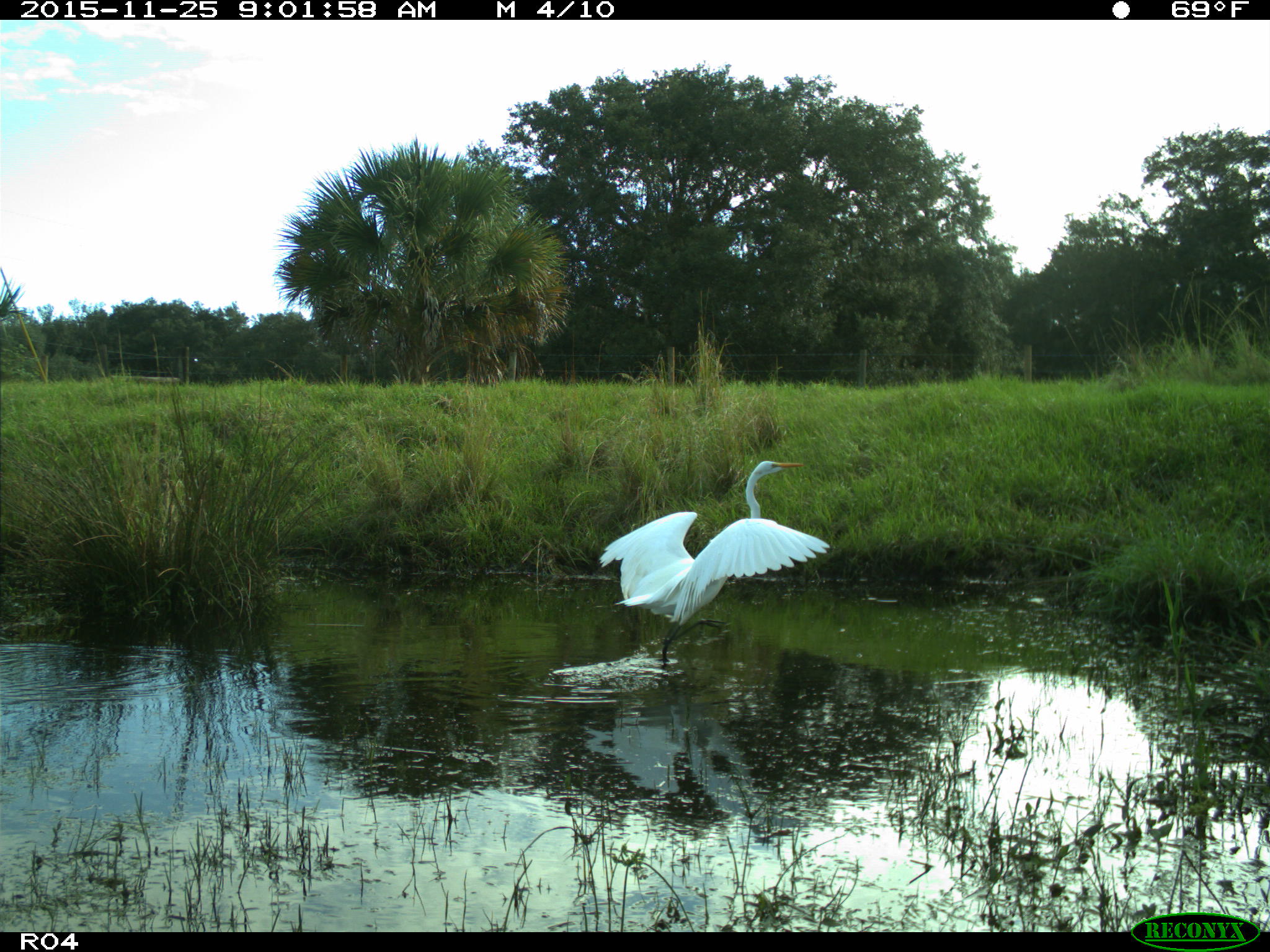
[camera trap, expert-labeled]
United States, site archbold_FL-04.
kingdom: Animalia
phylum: Chordata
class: Aves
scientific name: Aves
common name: birds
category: unidentified bird